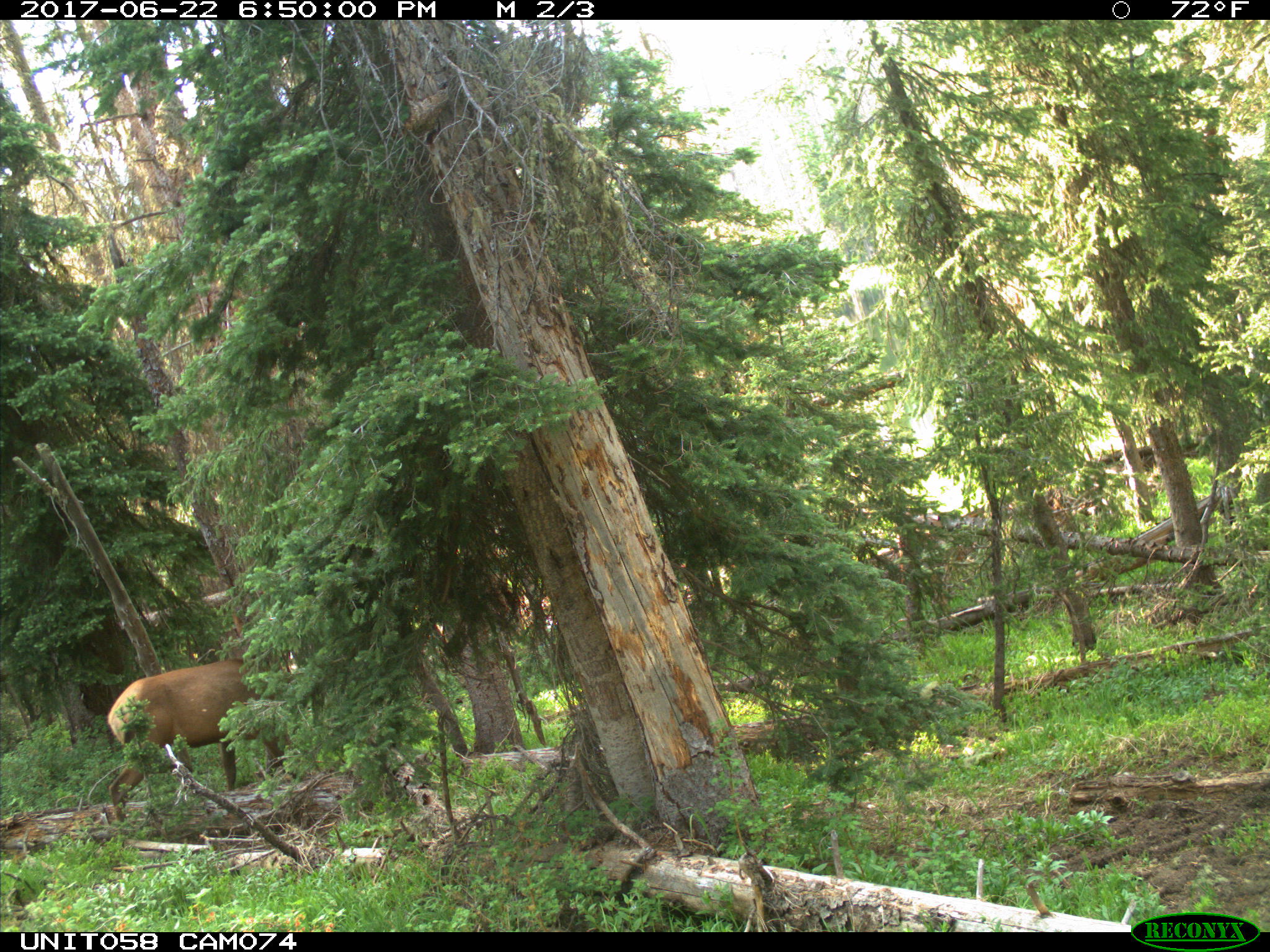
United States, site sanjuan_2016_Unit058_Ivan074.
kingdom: Animalia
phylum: Chordata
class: Mammalia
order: Artiodactyla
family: Cervidae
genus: Cervus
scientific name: Cervus elaphus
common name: red deer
Cervus elaphus (red deer).